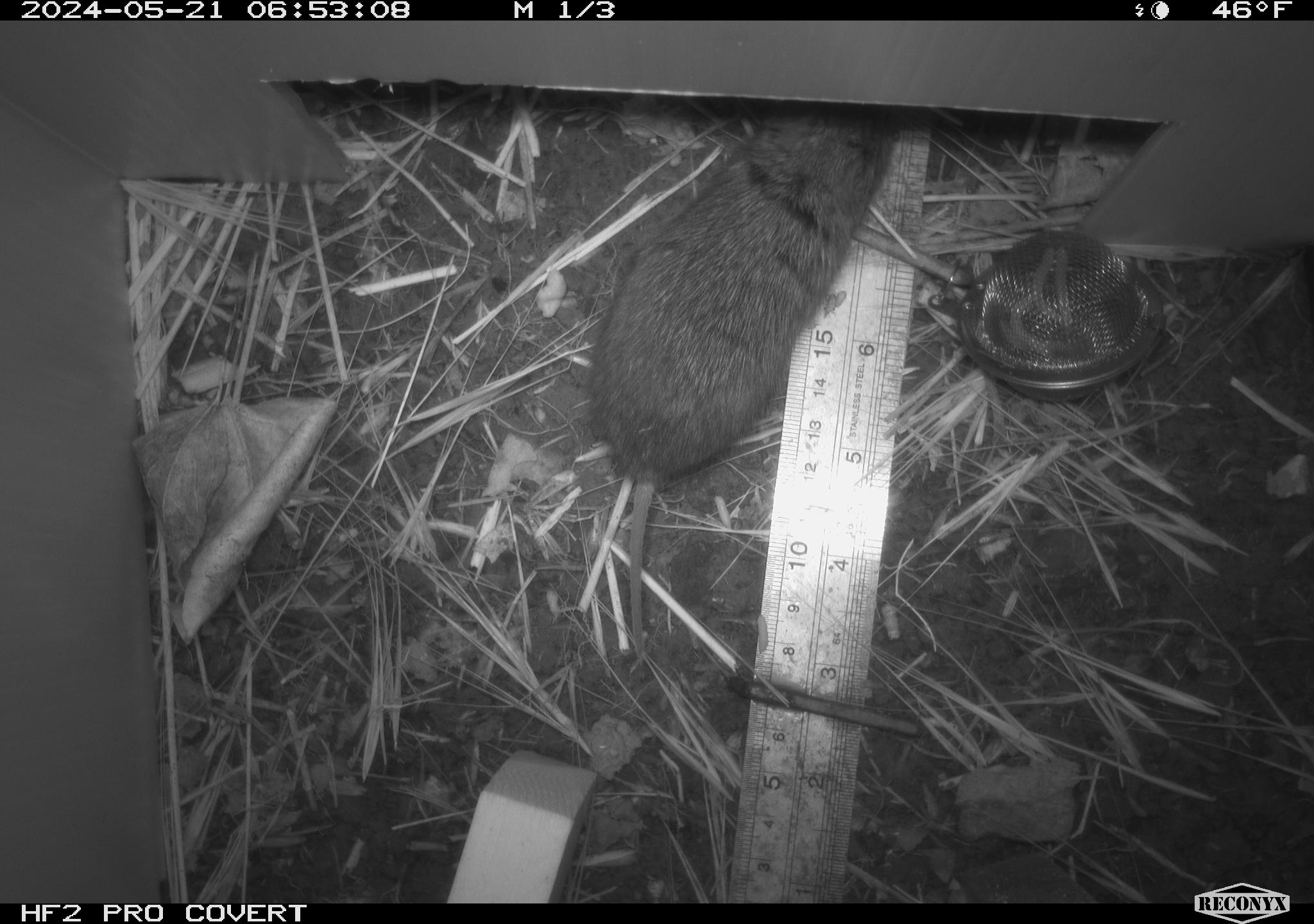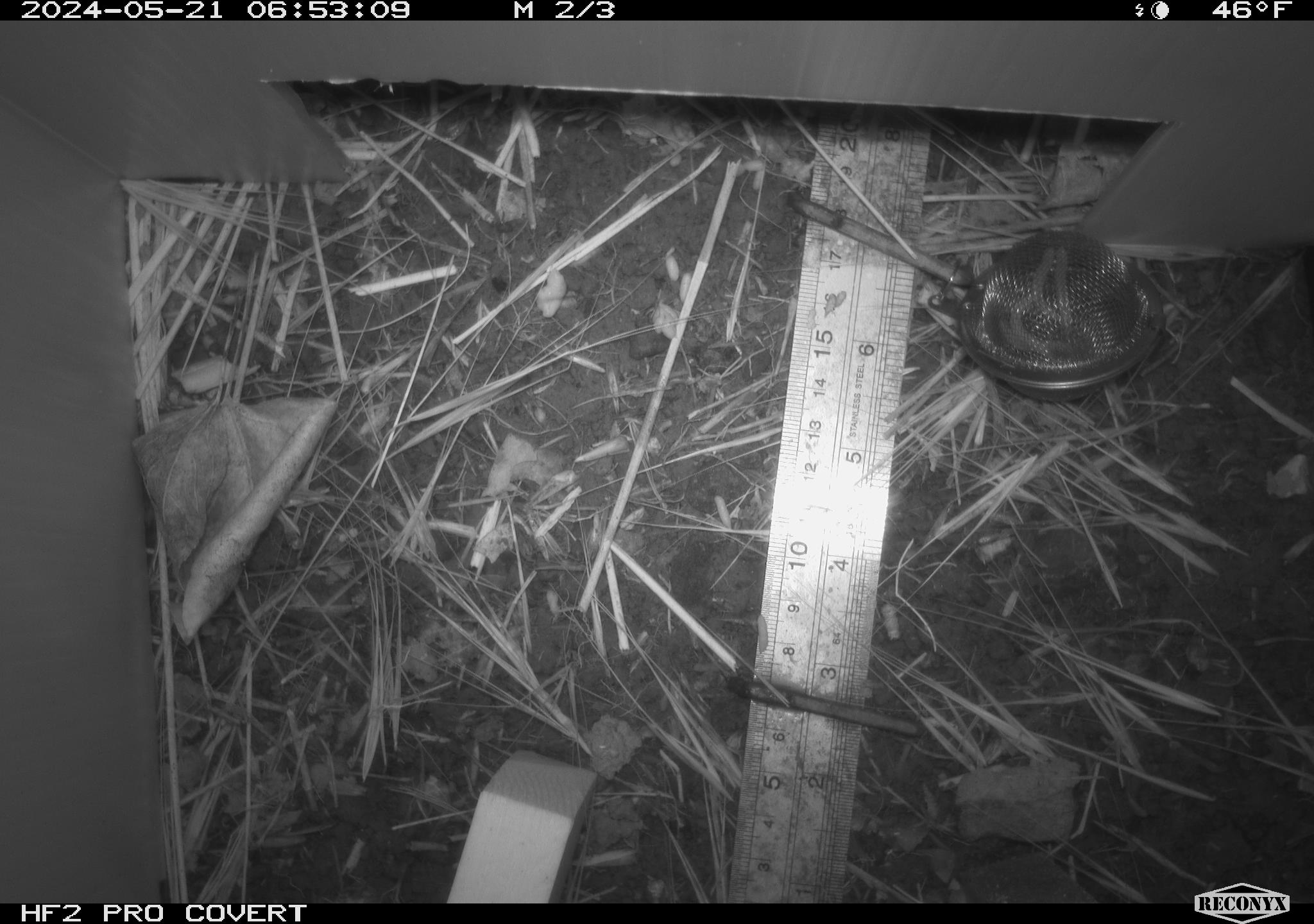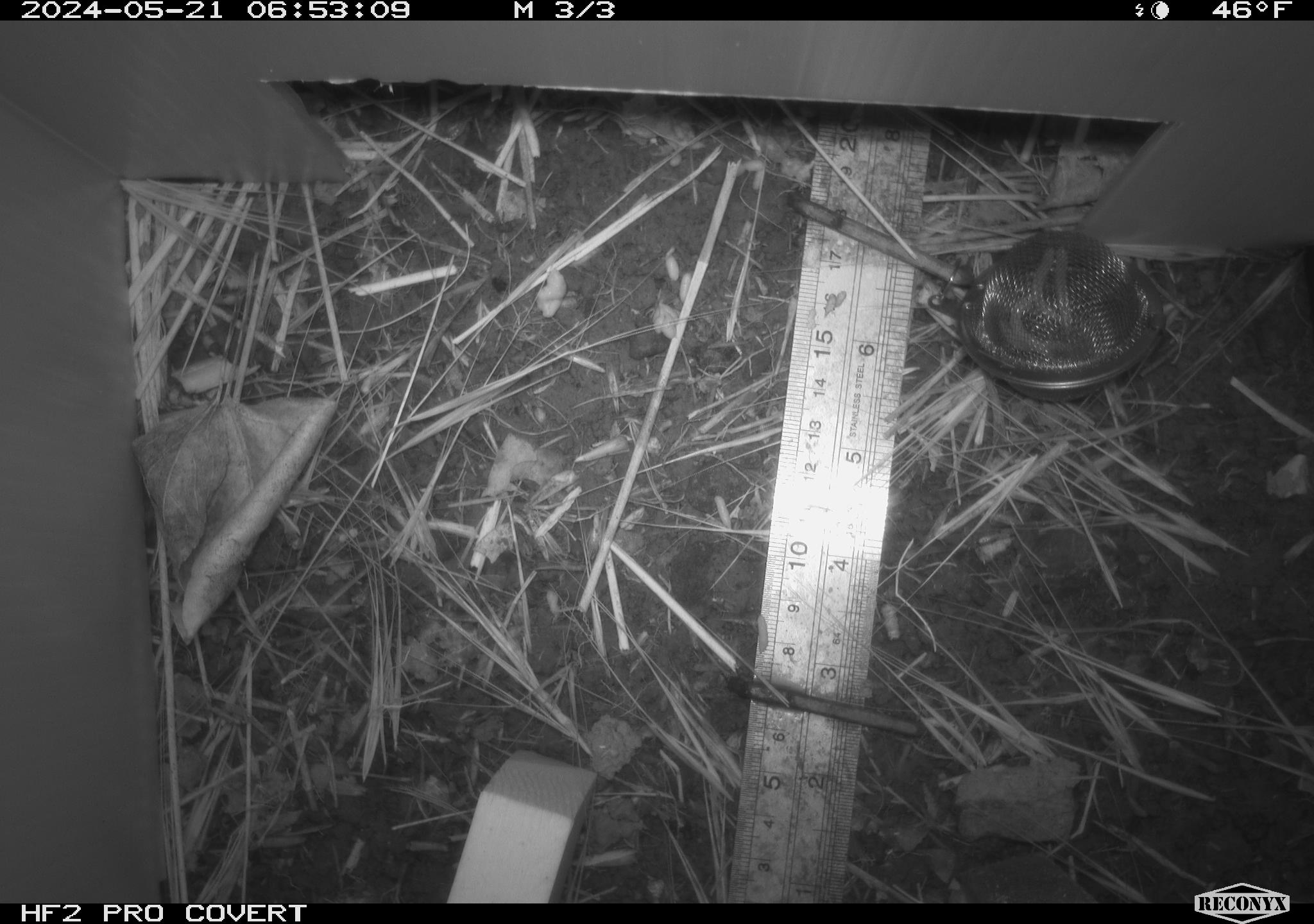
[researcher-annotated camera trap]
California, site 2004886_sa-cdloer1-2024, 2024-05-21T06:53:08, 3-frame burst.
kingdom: Animalia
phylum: Chordata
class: Mammalia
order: Rodentia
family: Cricetidae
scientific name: Arvicolinae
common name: voles, lemmings, and muskrats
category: arvicolinae subfamily